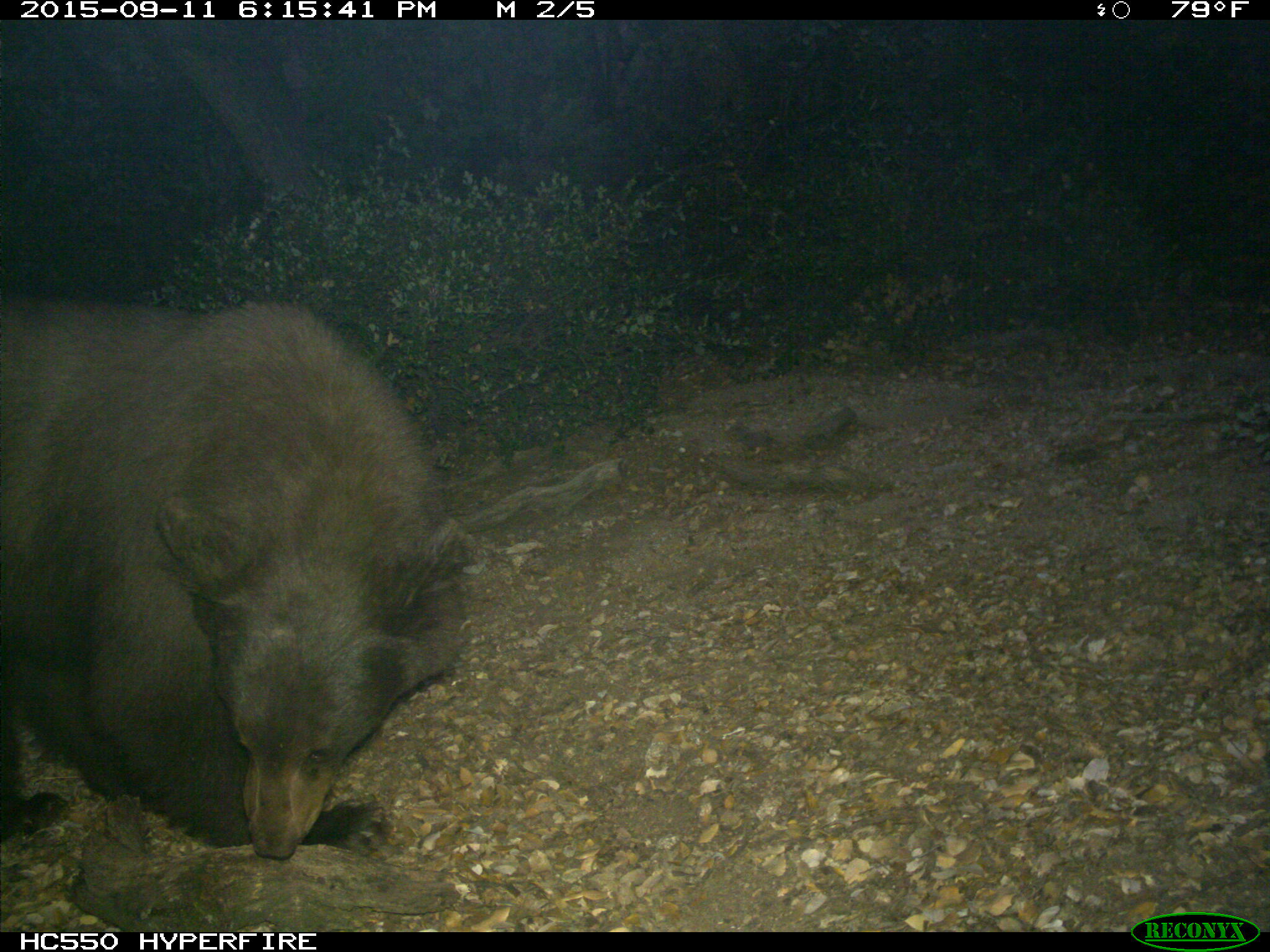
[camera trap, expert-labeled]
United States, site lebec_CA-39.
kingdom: Animalia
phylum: Chordata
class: Mammalia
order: Carnivora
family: Ursidae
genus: Ursus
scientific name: Ursus americanus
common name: american black bear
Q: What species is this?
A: Ursus americanus (american black bear).